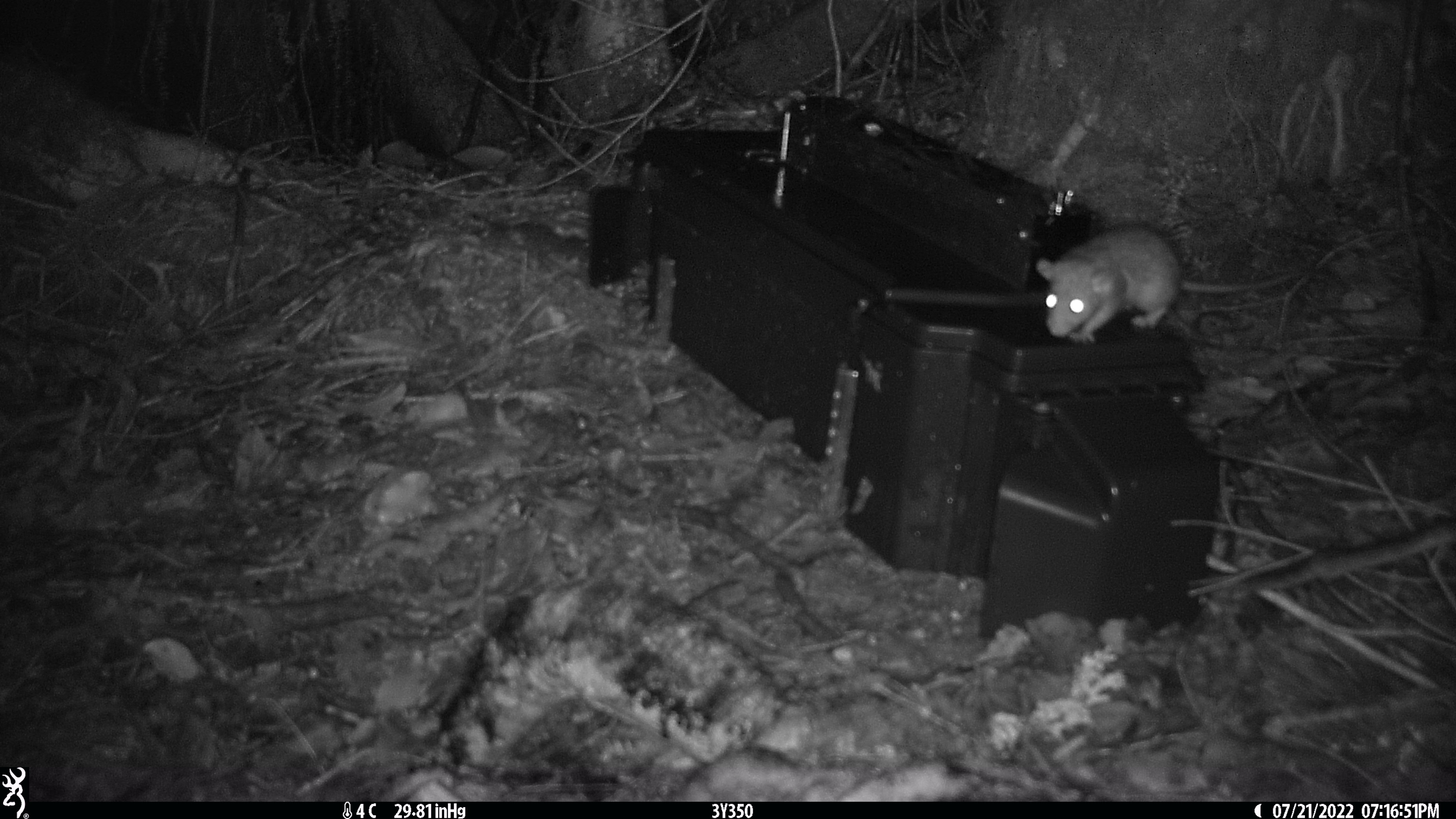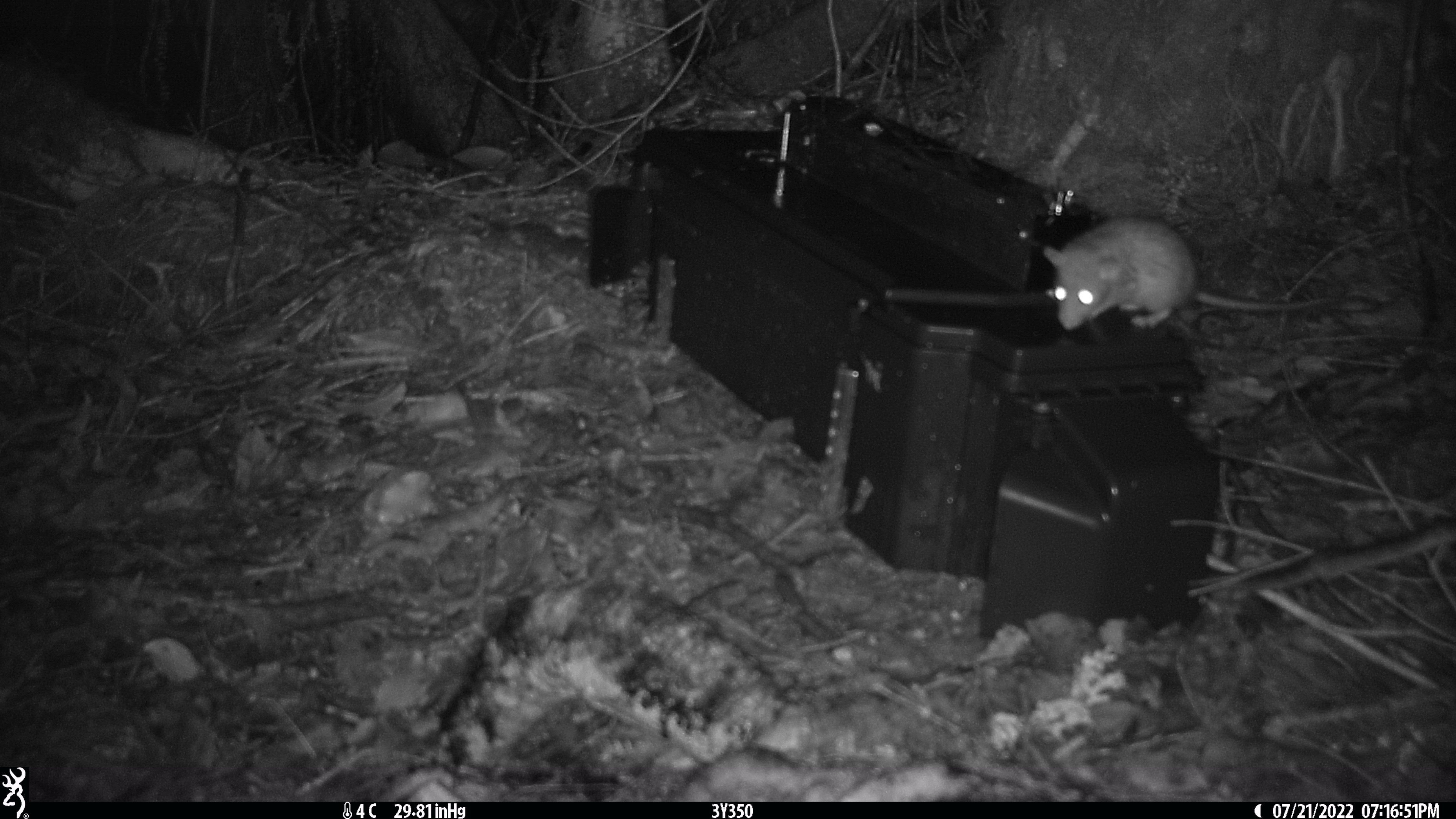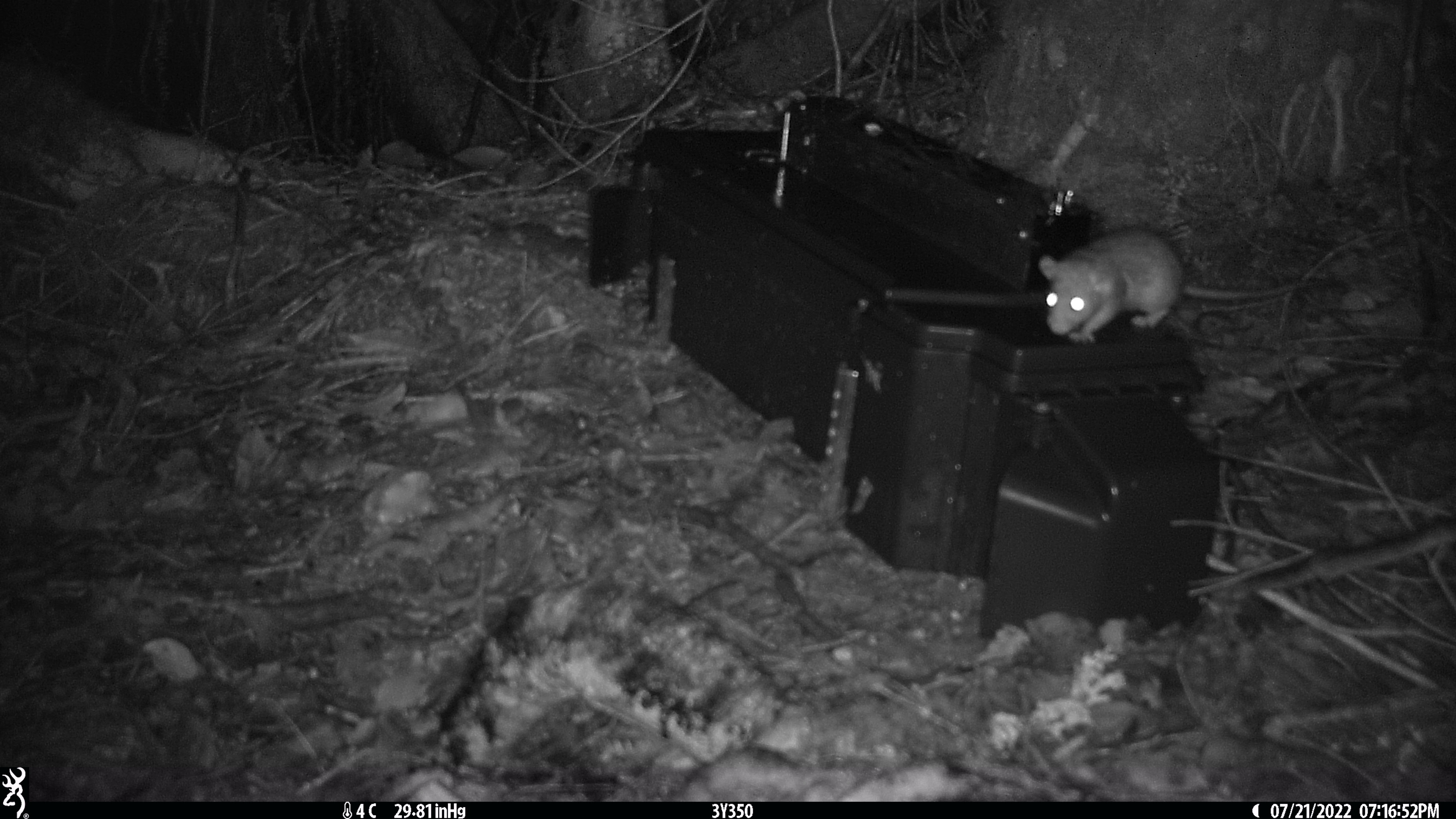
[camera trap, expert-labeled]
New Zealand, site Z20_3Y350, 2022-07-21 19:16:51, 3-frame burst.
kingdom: Animalia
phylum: Chordata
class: Mammalia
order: Rodentia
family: Muridae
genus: Rattus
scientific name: Rattus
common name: rat